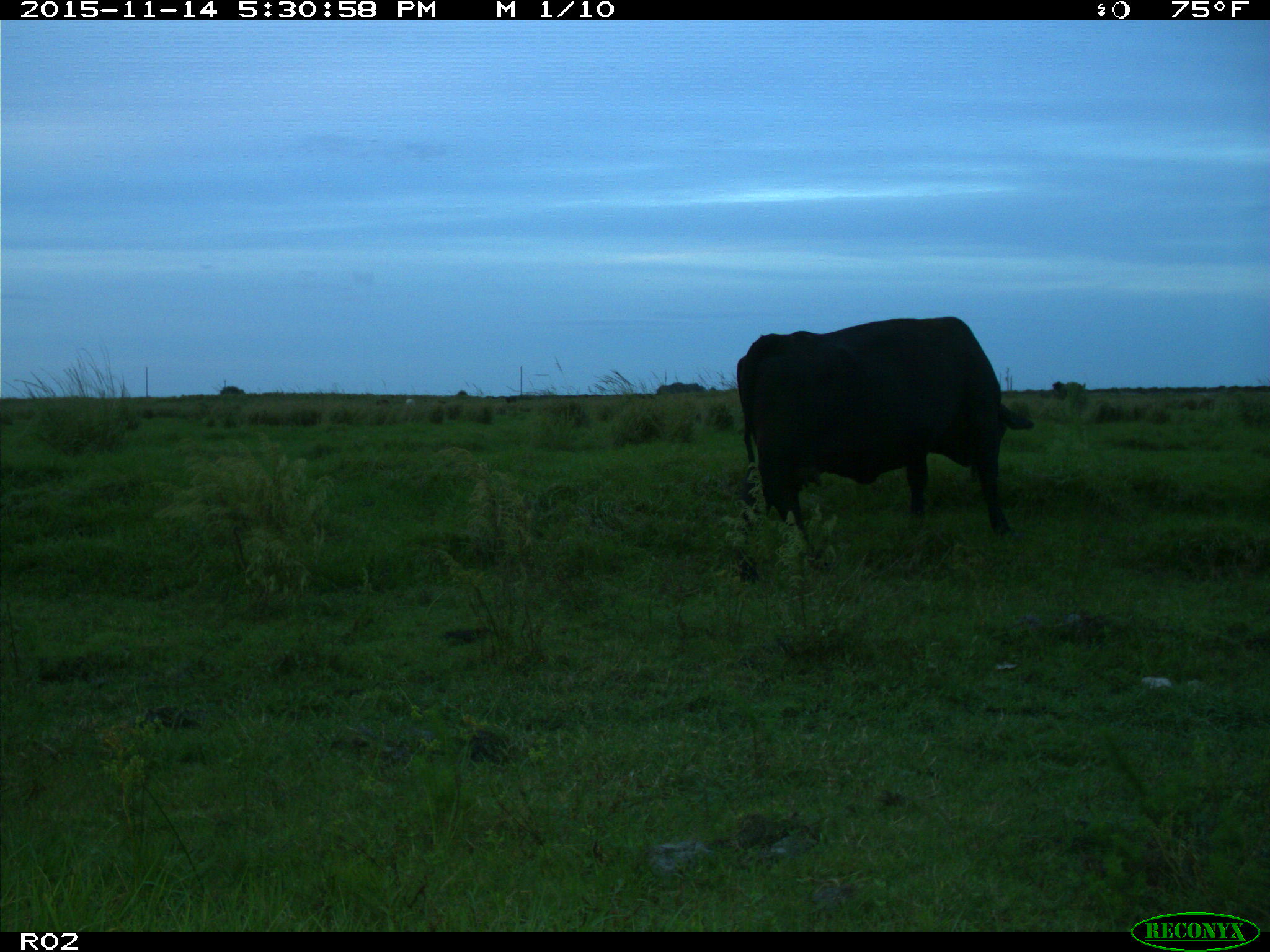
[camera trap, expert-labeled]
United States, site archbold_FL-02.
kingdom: Animalia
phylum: Chordata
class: Mammalia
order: Artiodactyla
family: Bovidae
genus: Bos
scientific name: Bos taurus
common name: domestic cow